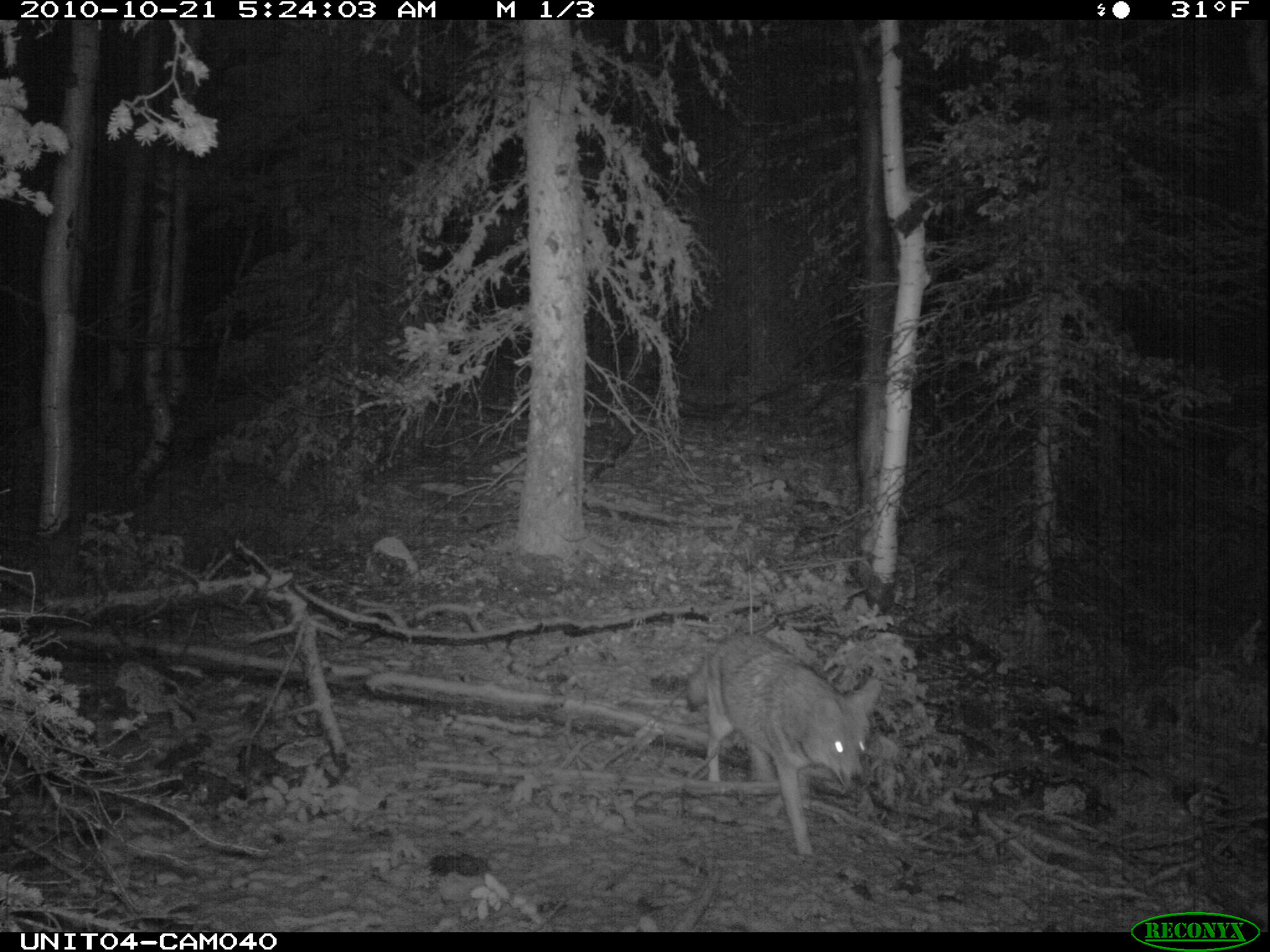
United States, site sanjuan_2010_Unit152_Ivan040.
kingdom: Animalia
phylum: Chordata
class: Mammalia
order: Carnivora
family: Canidae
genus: Canis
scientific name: Canis latrans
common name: coyote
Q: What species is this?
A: Canis latrans (coyote).